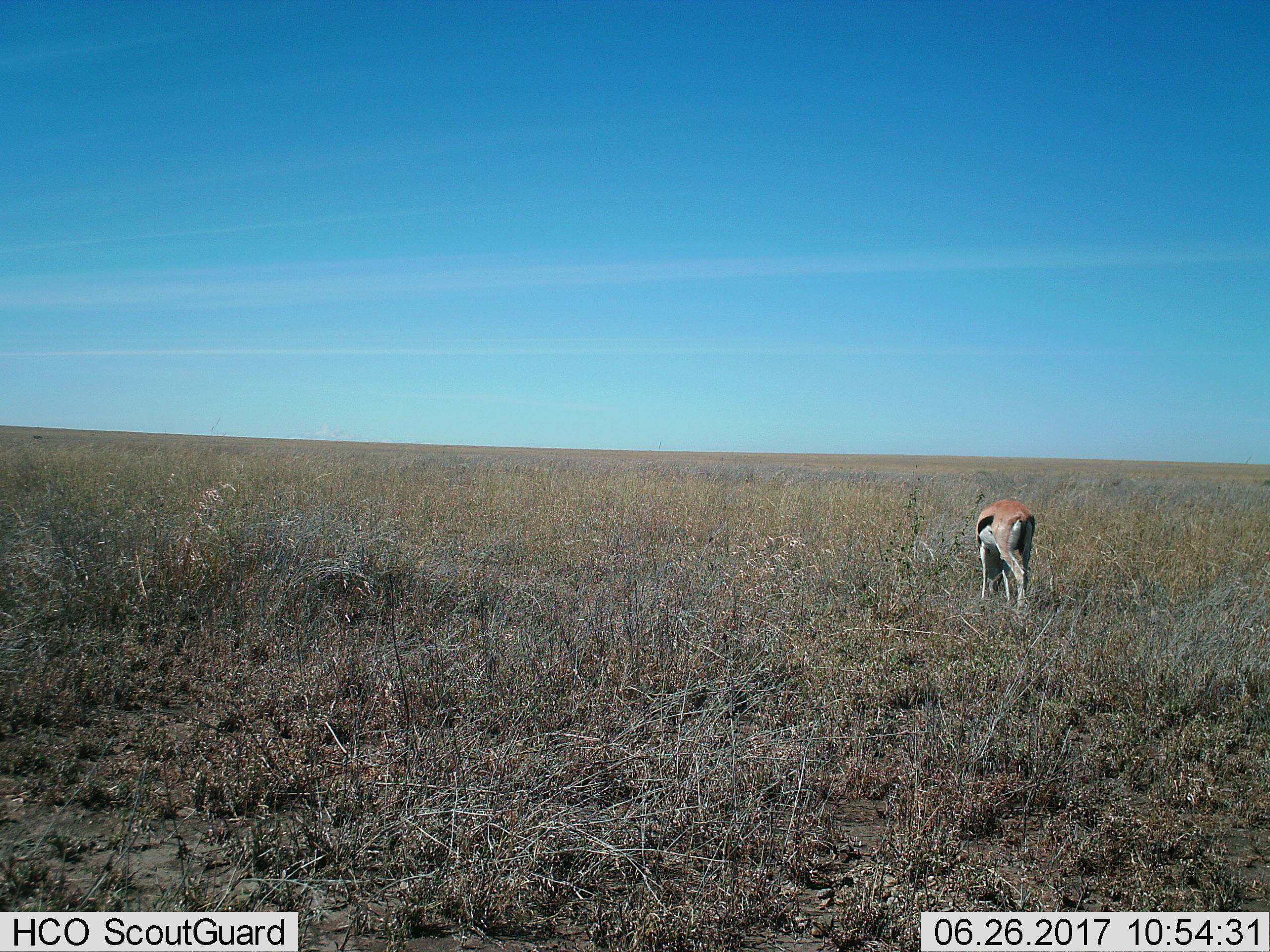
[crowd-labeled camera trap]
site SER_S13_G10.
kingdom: Animalia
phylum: Chordata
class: Mammalia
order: Artiodactyla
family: Bovidae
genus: Eudorcas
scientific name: Eudorcas thomsonii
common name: thomson's gazelle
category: gazellethomsons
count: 1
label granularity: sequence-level